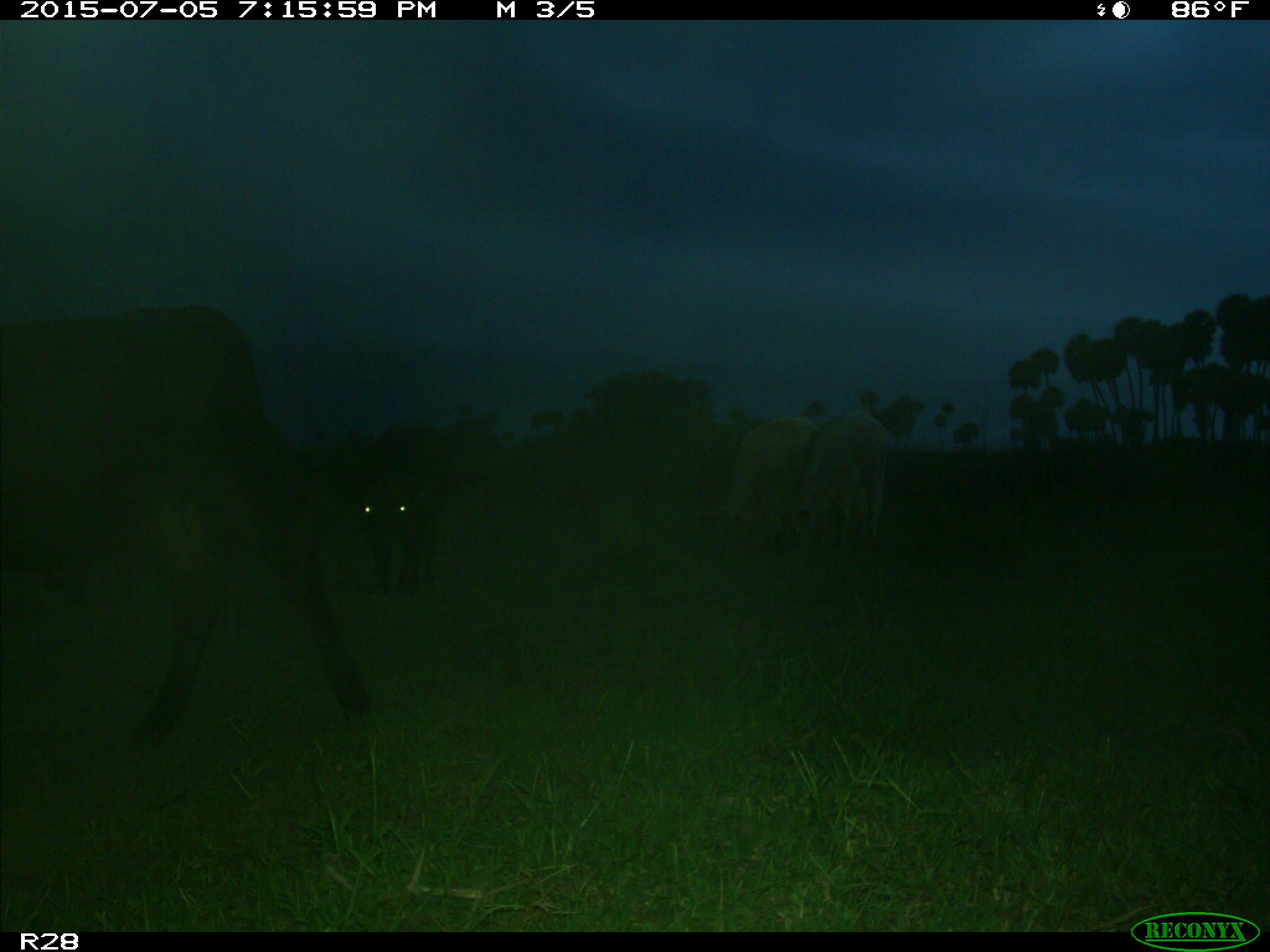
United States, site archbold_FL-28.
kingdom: Animalia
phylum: Chordata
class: Mammalia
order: Artiodactyla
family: Bovidae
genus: Bos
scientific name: Bos taurus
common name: domestic cow